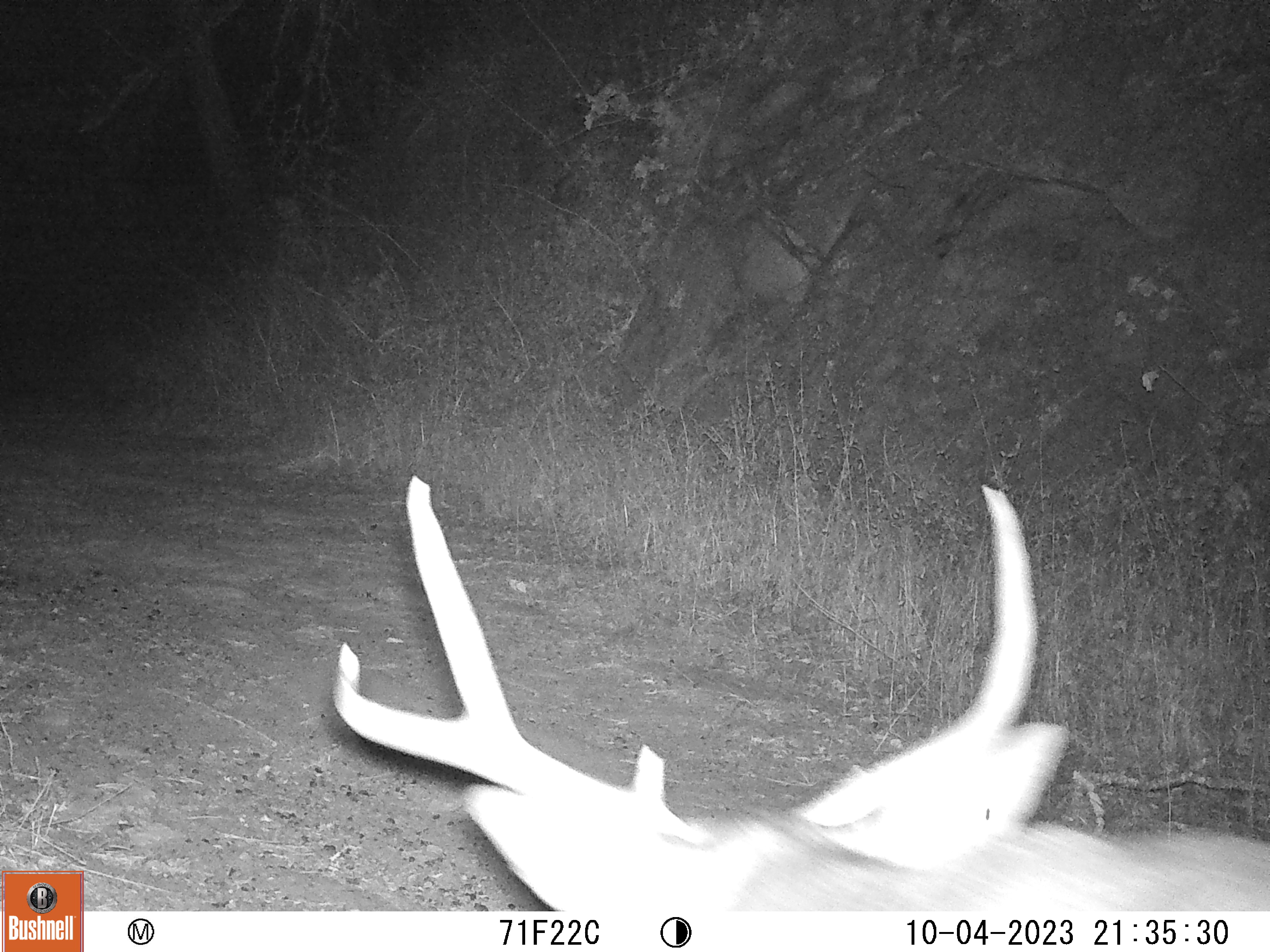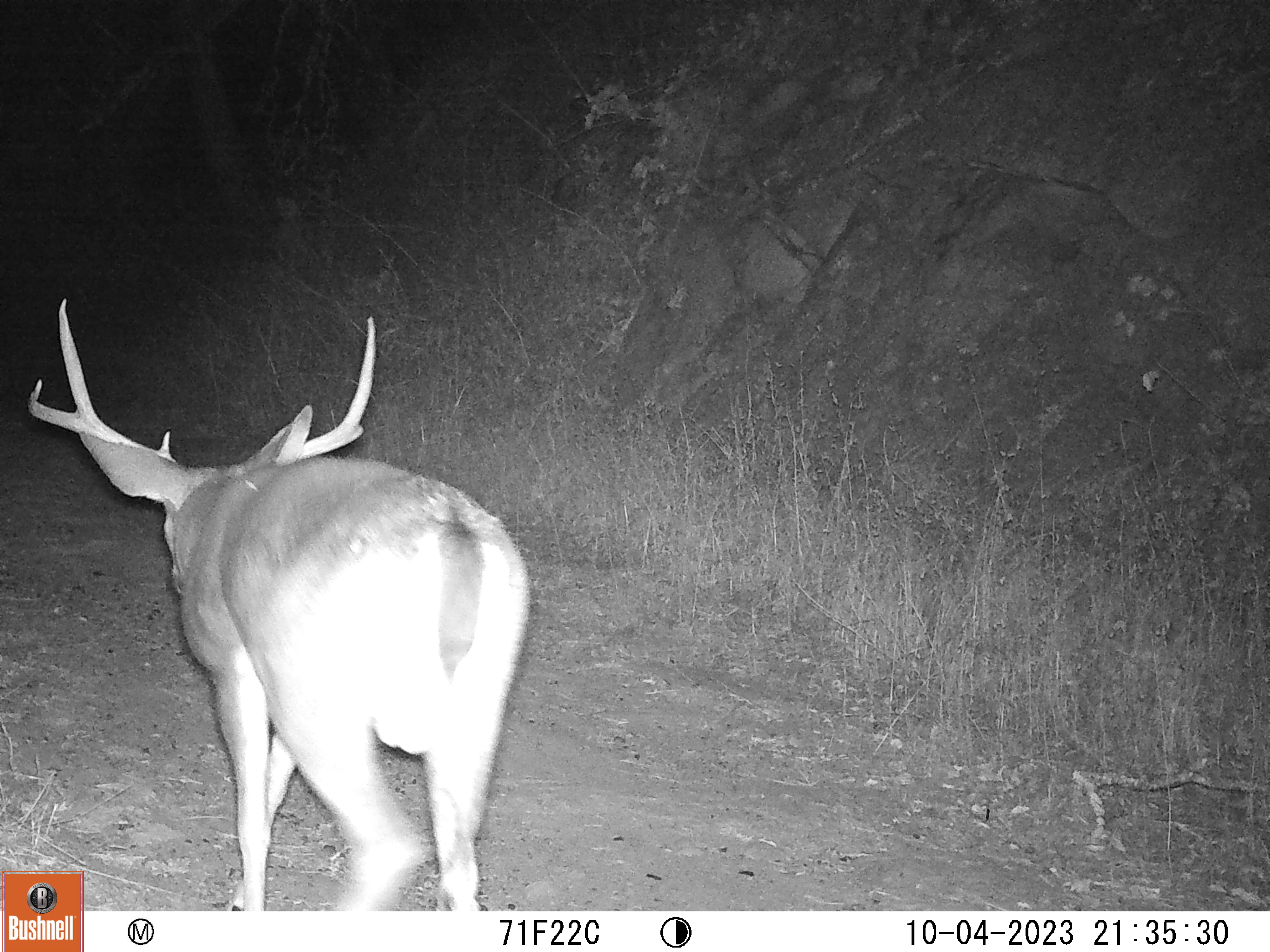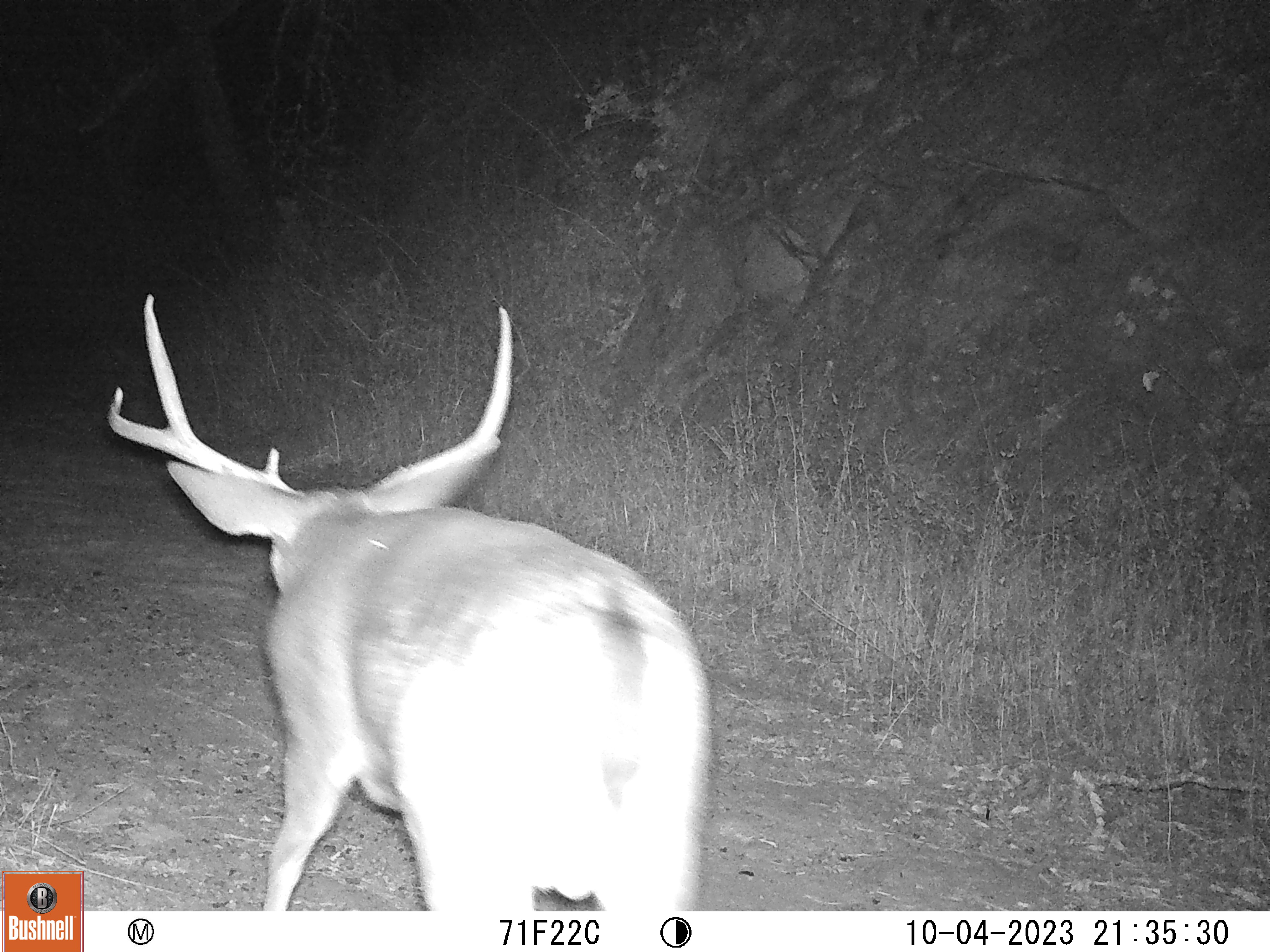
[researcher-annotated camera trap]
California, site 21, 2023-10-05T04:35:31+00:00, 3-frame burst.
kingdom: Animalia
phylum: Chordata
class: Mammalia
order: Artiodactyla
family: Cervidae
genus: Odocoileus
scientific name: Odocoileus hemionus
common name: mule deer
Mule deer (Odocoileus hemionus).